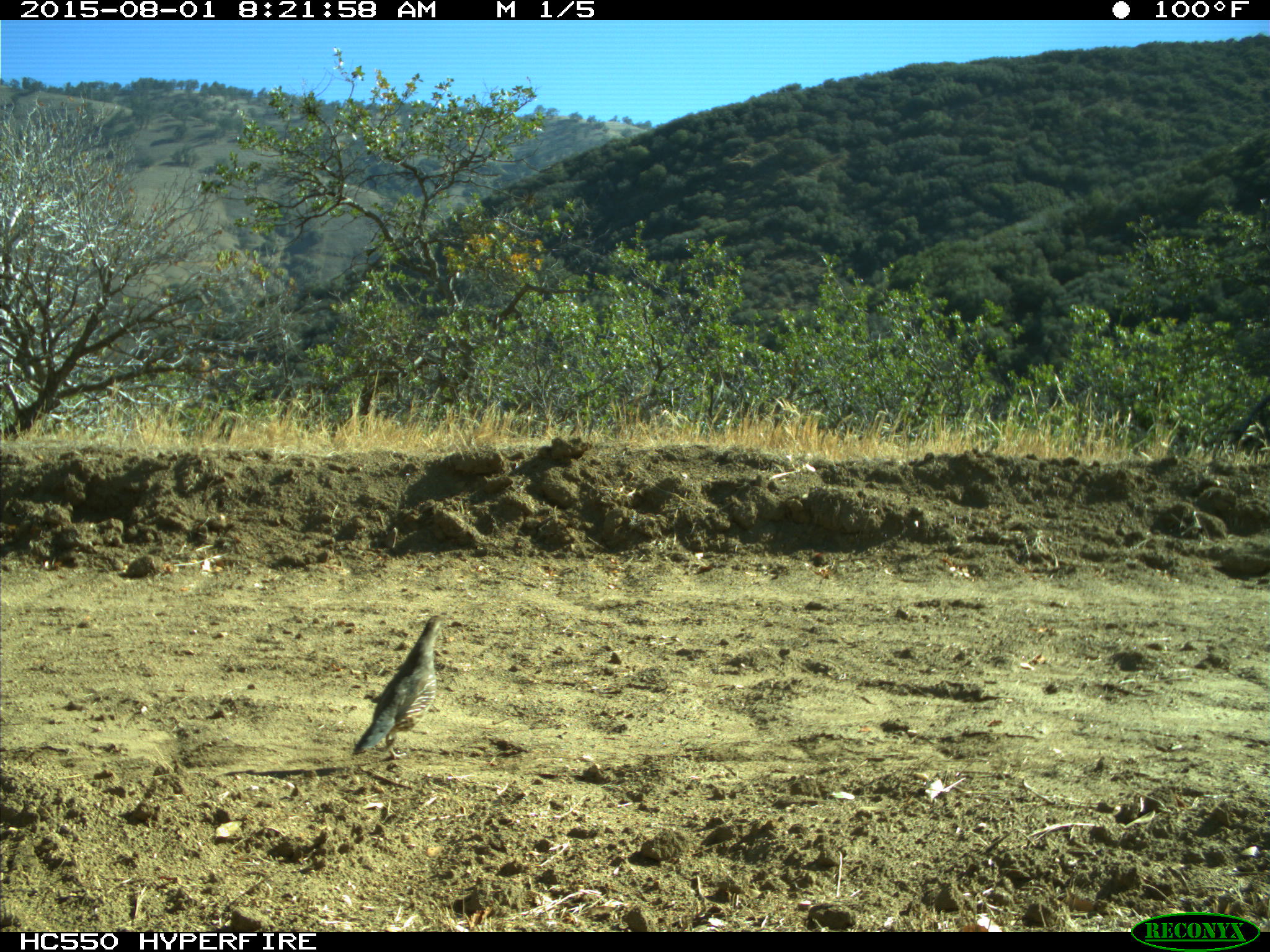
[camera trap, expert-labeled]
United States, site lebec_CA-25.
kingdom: Animalia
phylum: Chordata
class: Aves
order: Galliformes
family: Odontophoridae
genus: Callipepla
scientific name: Callipepla californica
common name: california quail